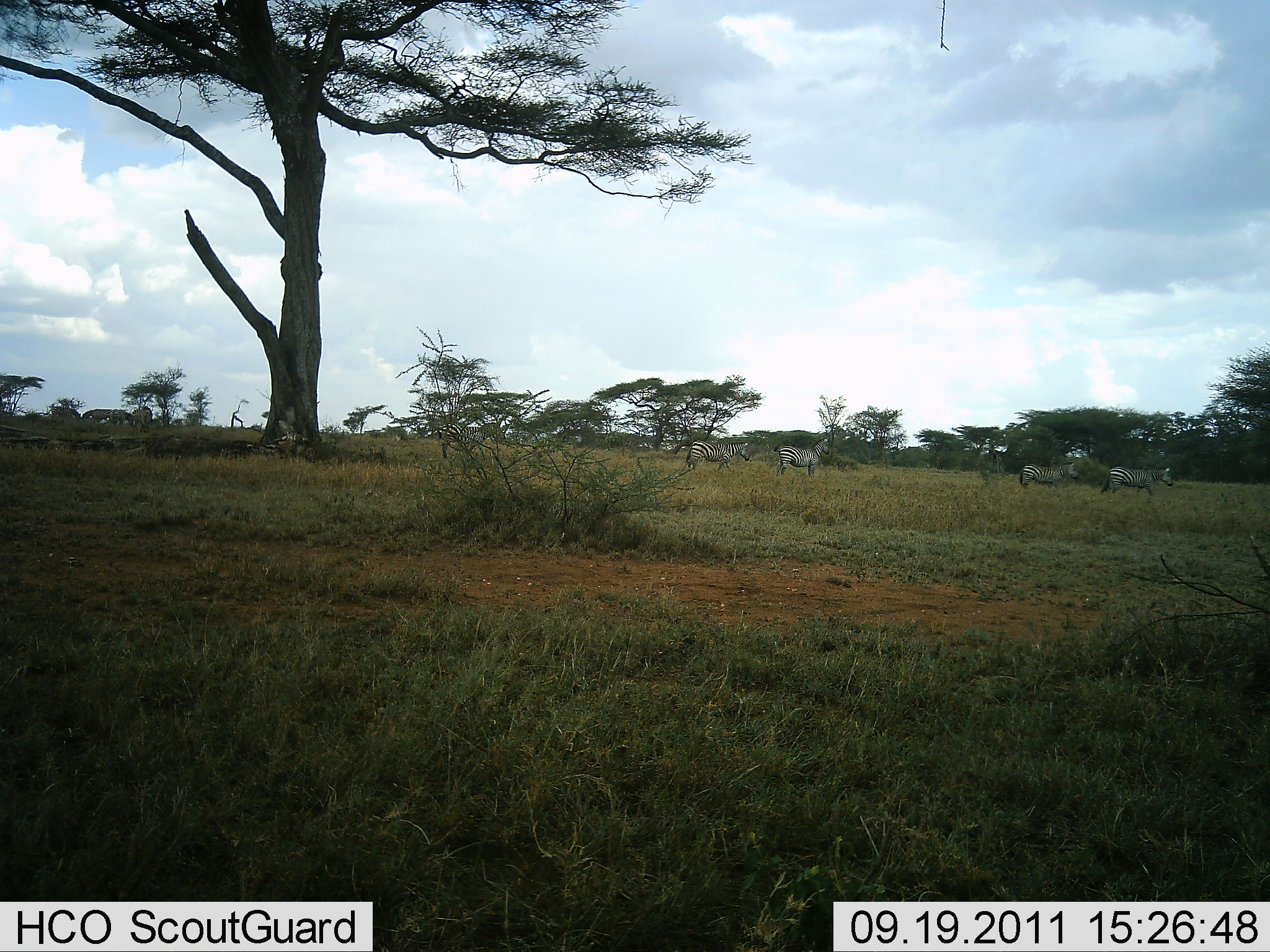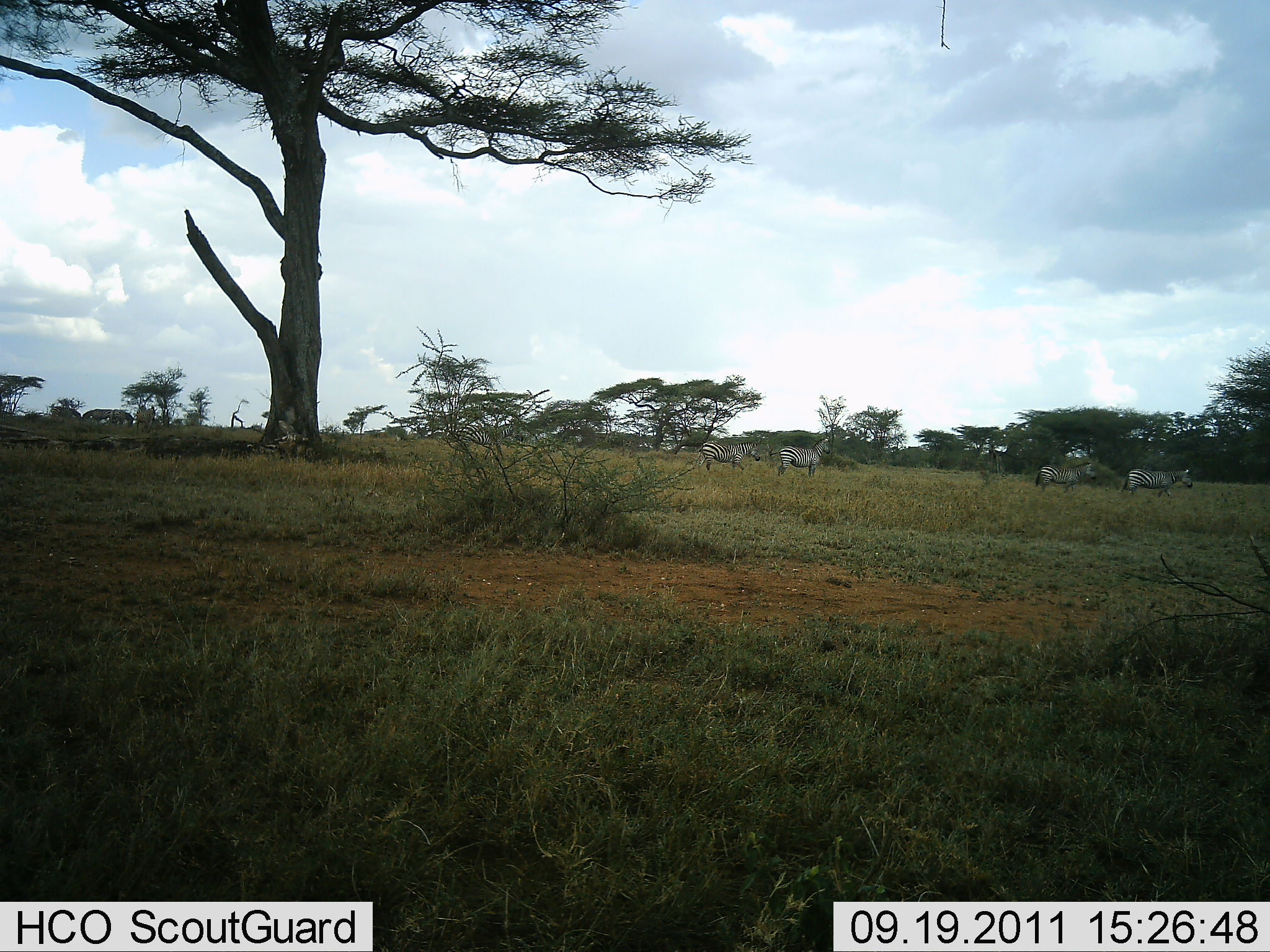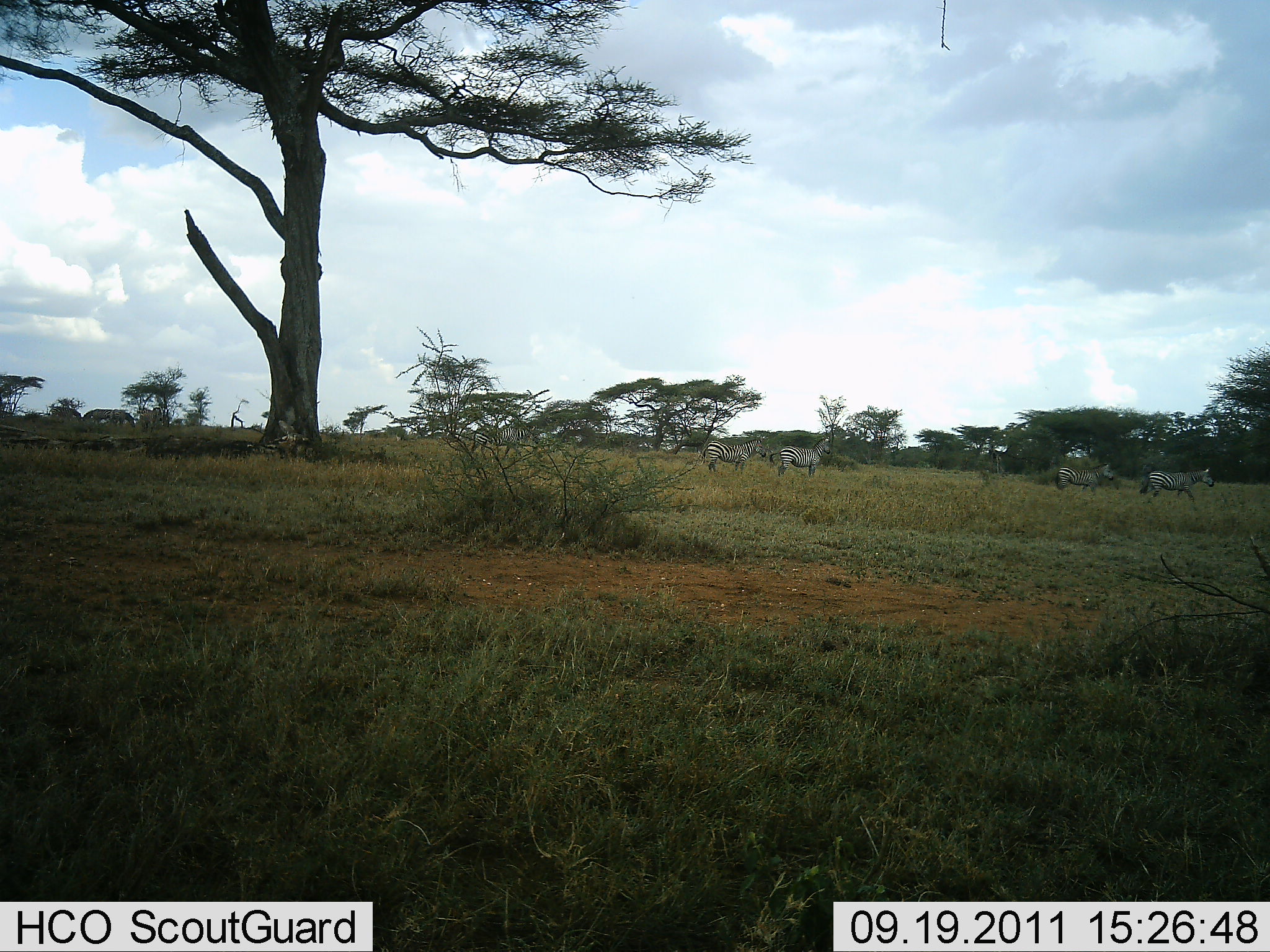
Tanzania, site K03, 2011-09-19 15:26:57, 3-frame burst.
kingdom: Animalia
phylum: Chordata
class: Mammalia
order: Perissodactyla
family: Equidae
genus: Equus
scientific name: Equus quagga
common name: plains zebra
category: zebra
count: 6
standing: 38%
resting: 0%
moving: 92%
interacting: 0%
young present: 0%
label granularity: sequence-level